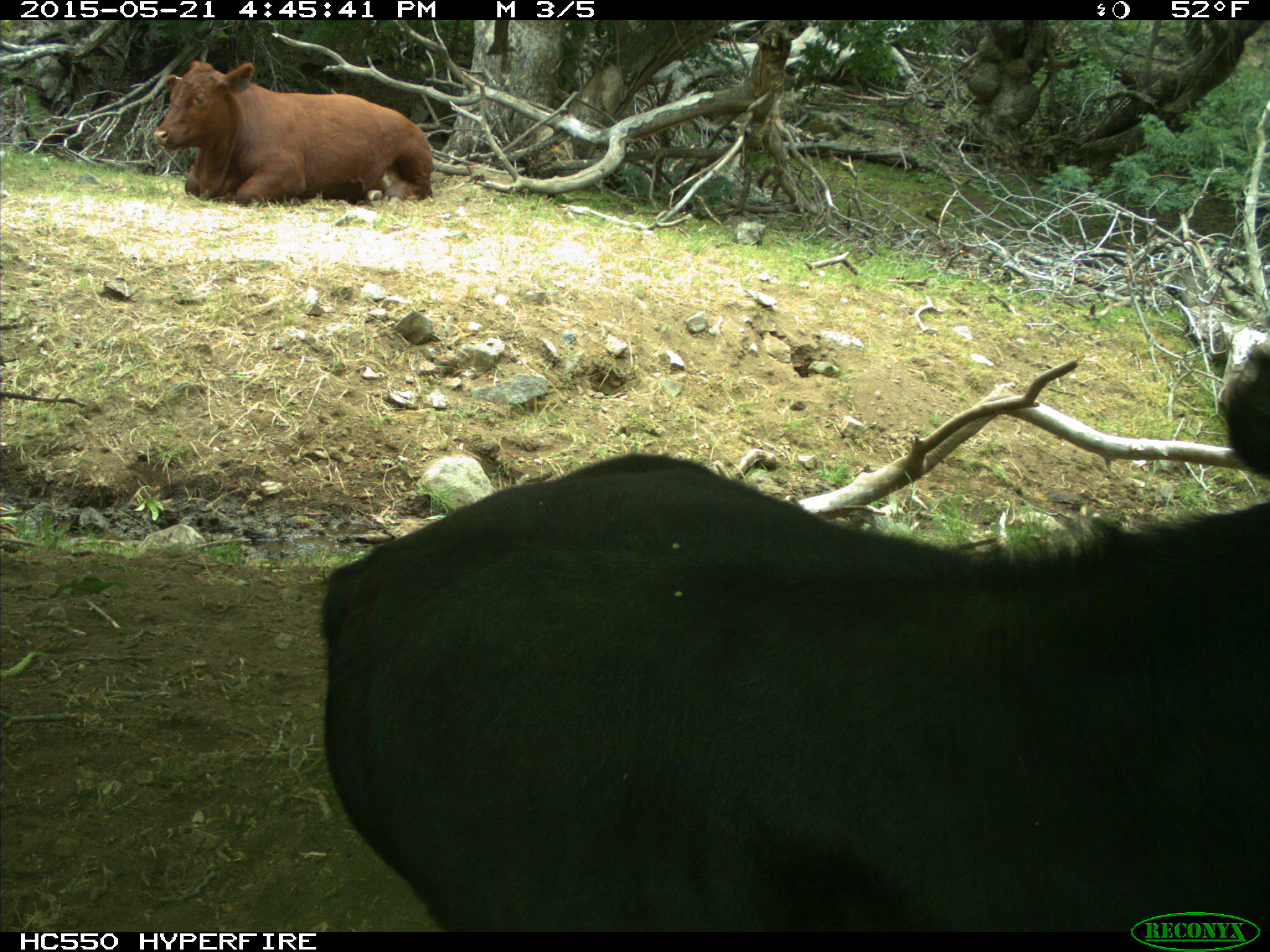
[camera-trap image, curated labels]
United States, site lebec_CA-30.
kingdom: Animalia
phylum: Chordata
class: Mammalia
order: Artiodactyla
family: Bovidae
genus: Bos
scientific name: Bos taurus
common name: domestic cow